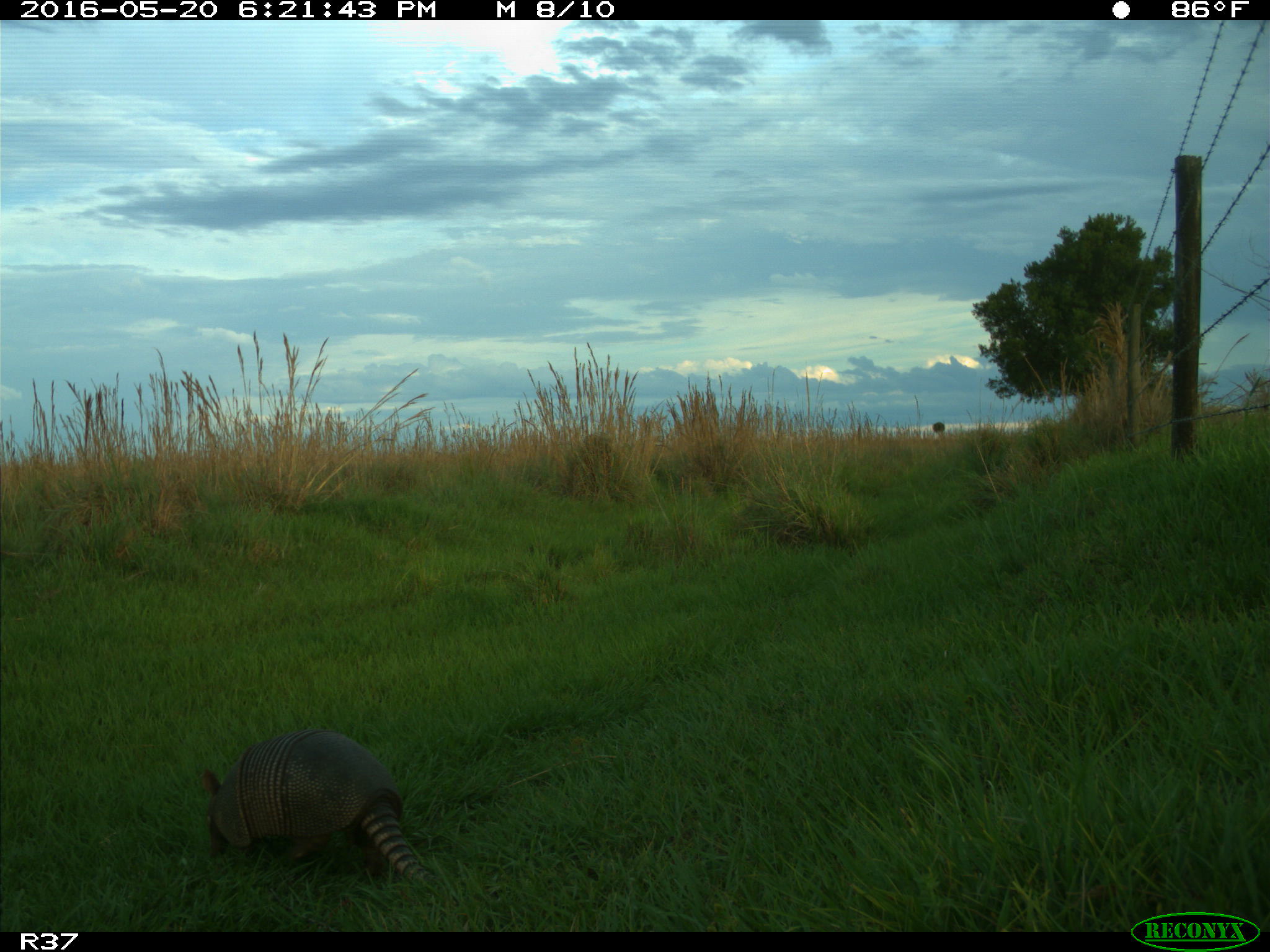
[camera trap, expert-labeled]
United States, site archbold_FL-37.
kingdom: Animalia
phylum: Chordata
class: Mammalia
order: Cingulata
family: Dasypodidae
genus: Dasypus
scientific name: Dasypus novemcinctus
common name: nine-banded armadillo